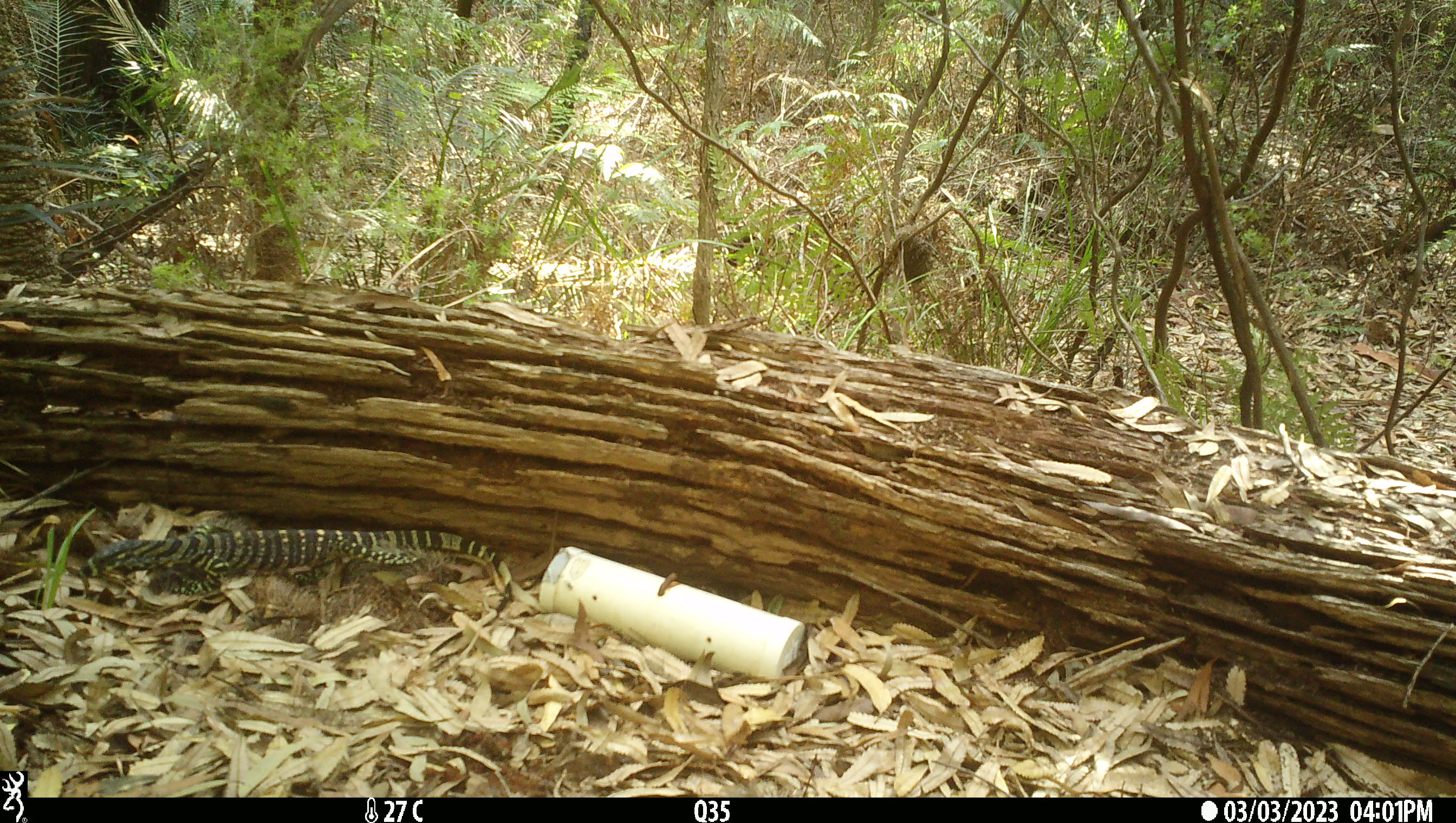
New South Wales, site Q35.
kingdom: Animalia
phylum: Chordata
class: Reptilia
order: Squamata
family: Varanidae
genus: Varanus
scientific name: Varanus varius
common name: lace monitor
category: goanna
Goanna (lace monitor) (Varanus varius).